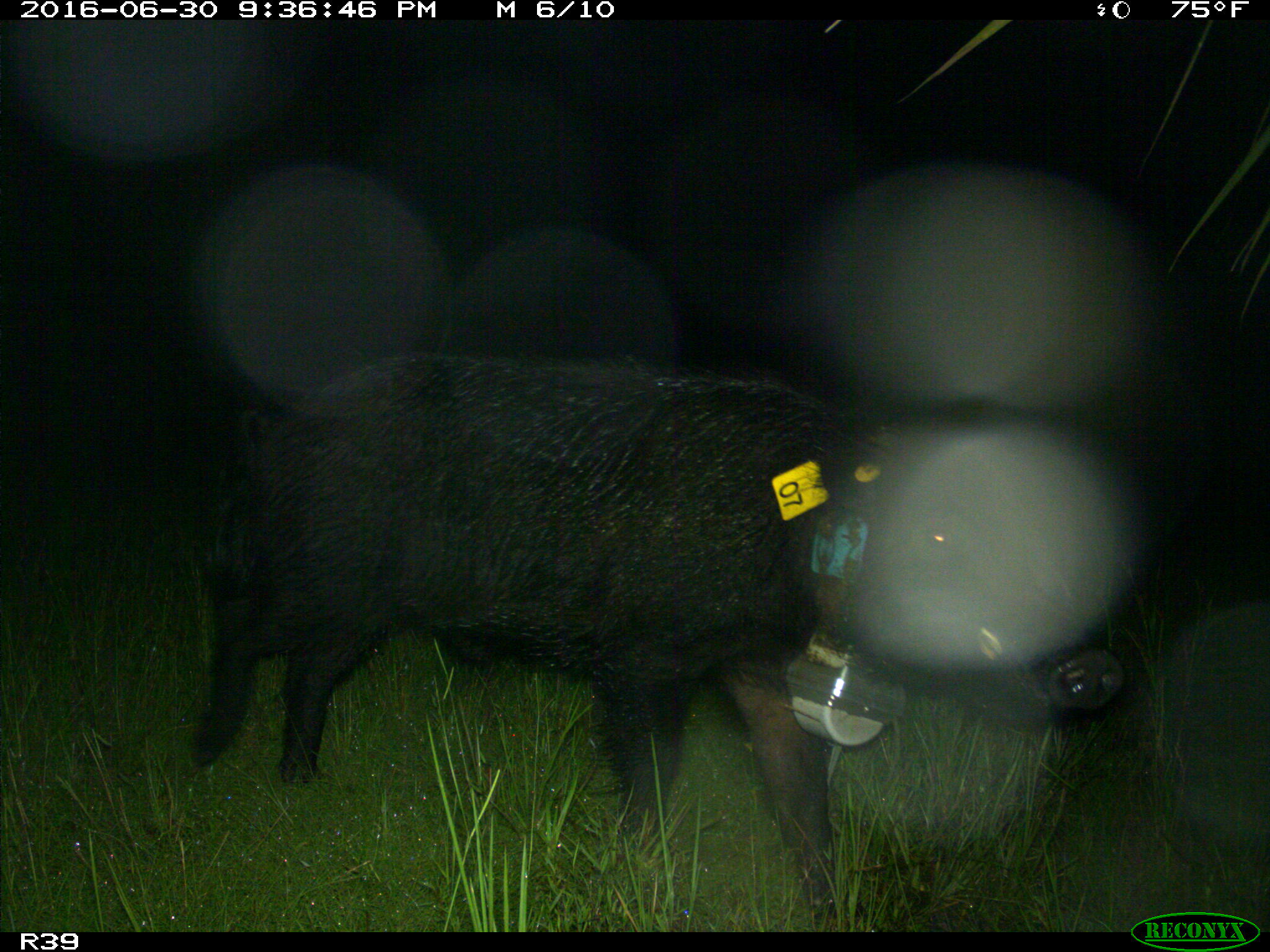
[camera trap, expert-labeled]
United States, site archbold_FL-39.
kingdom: Animalia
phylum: Chordata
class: Mammalia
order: Artiodactyla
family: Suidae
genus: Sus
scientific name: Sus scrofa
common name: wild boar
Sus scrofa (wild boar).